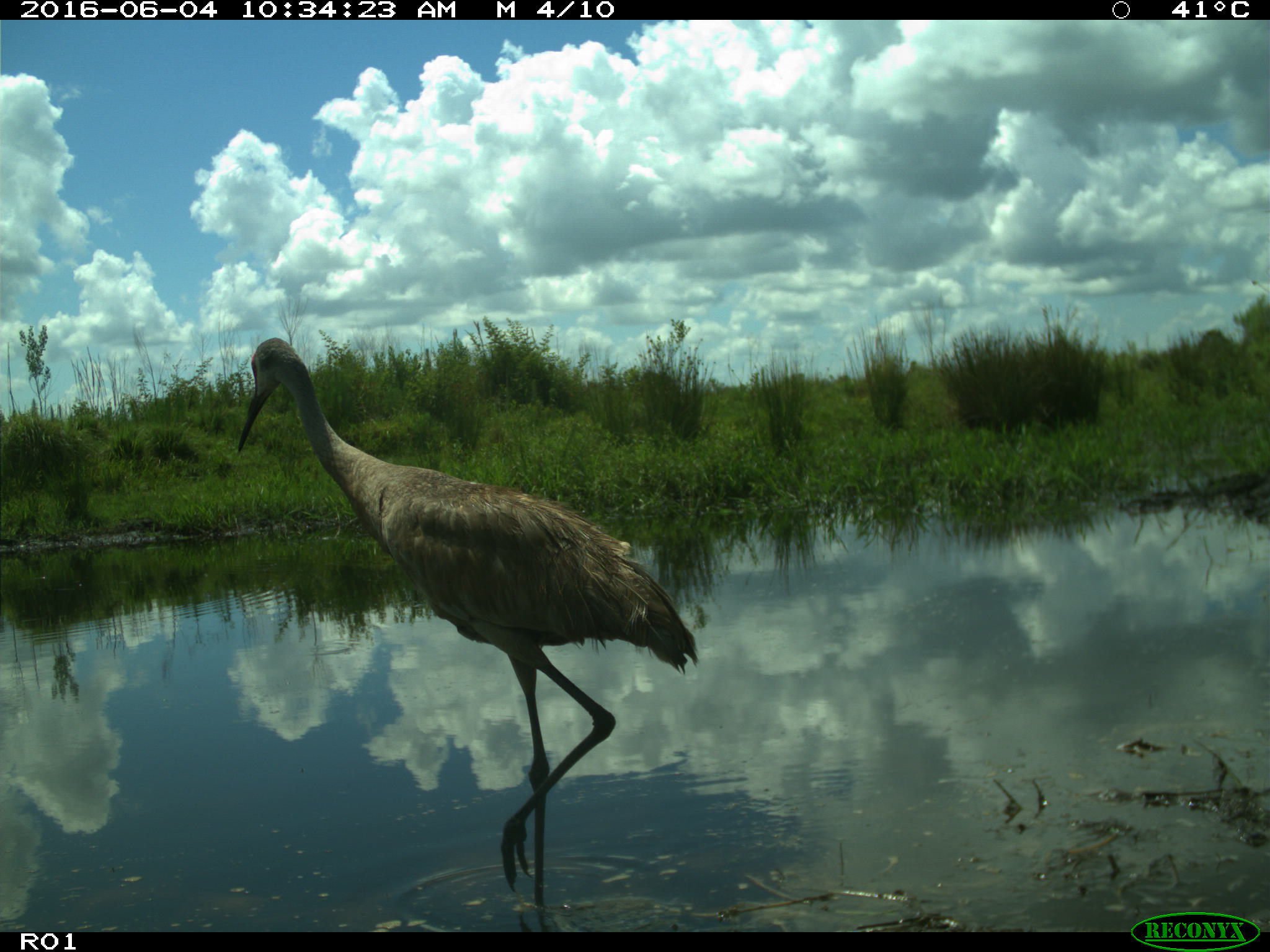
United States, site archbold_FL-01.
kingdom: Animalia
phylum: Chordata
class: Aves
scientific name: Aves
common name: birds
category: unidentified bird